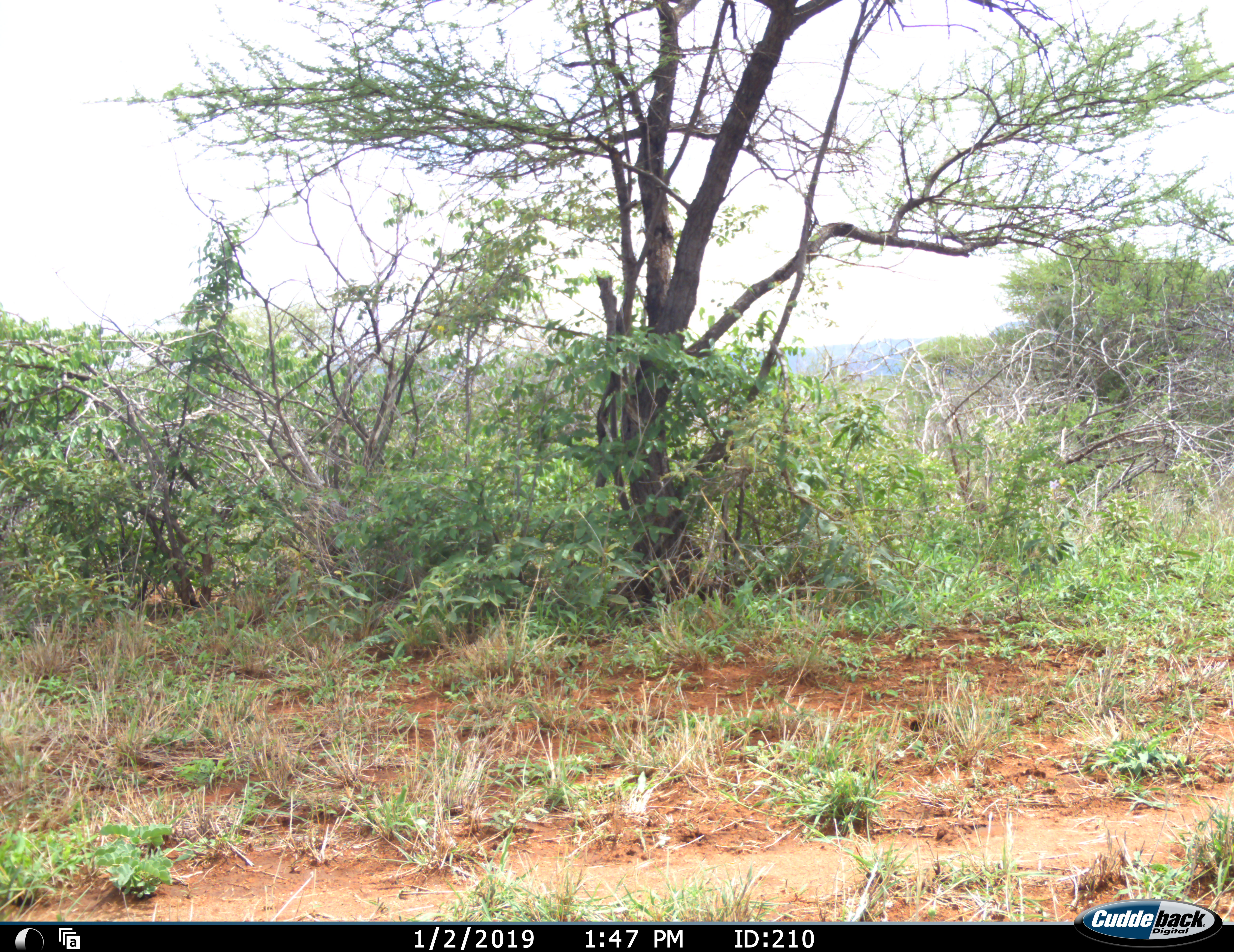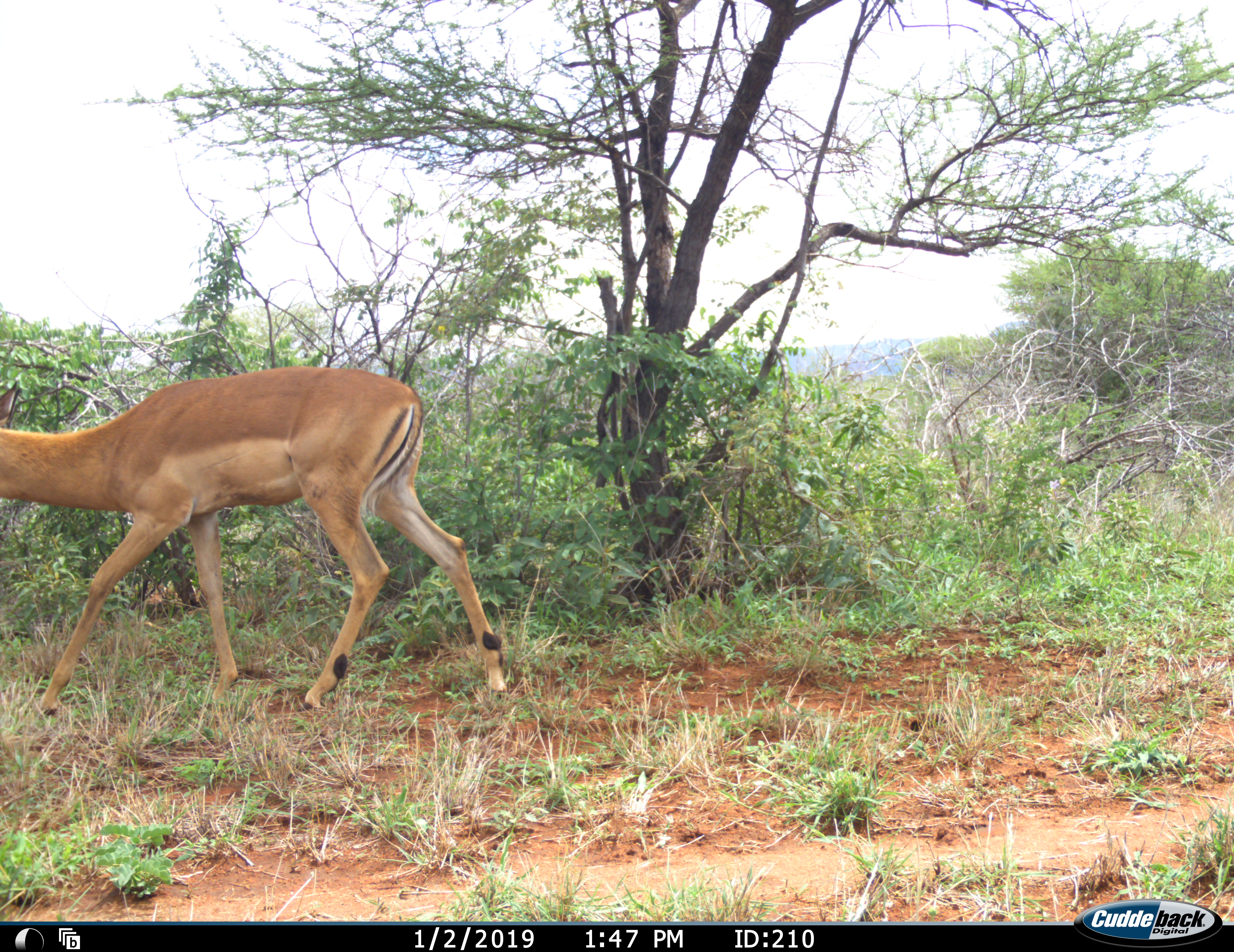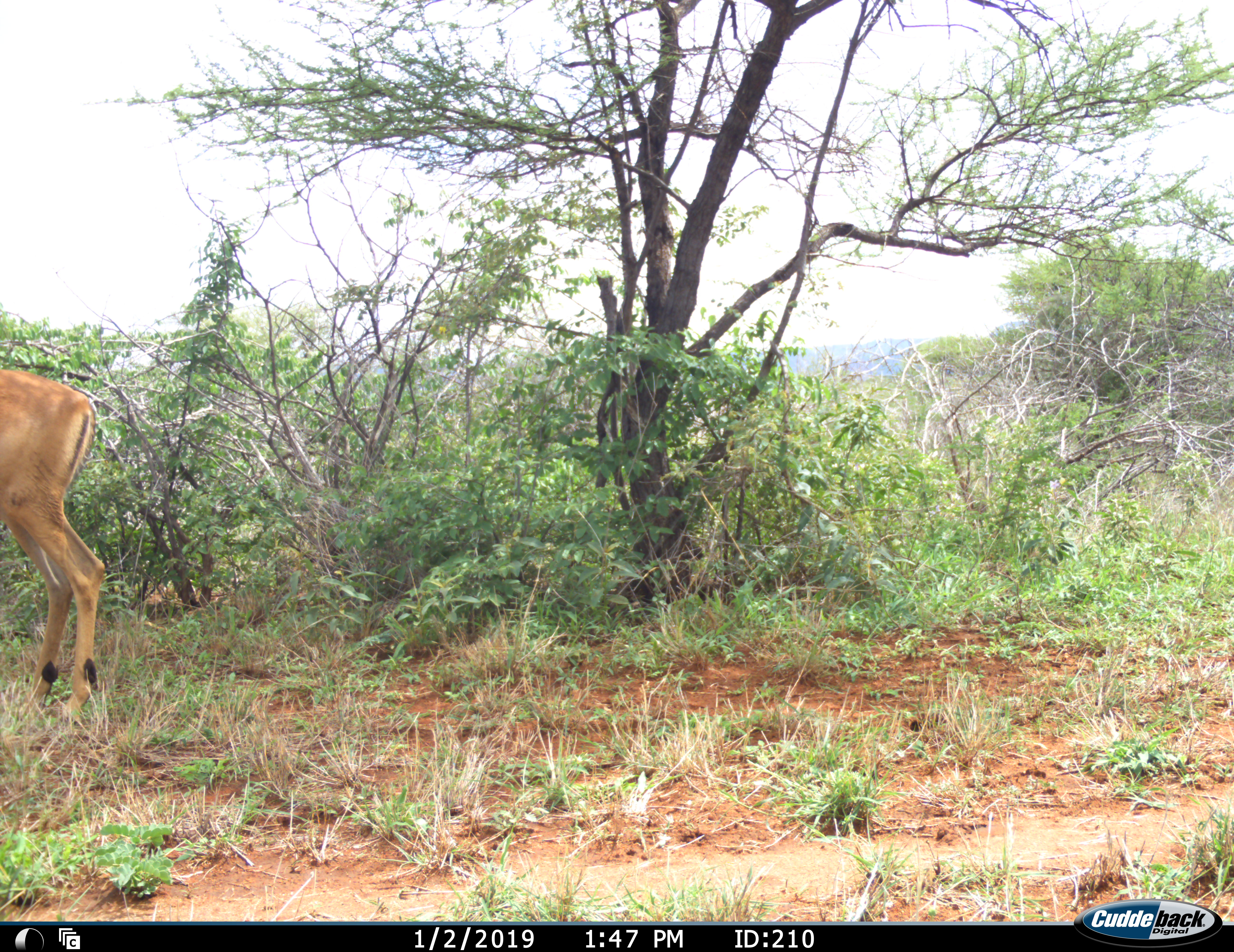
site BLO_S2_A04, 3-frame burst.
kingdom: Animalia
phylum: Chordata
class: Mammalia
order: Artiodactyla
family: Bovidae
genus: Aepyceros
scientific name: Aepyceros melampus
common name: impala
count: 1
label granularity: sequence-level